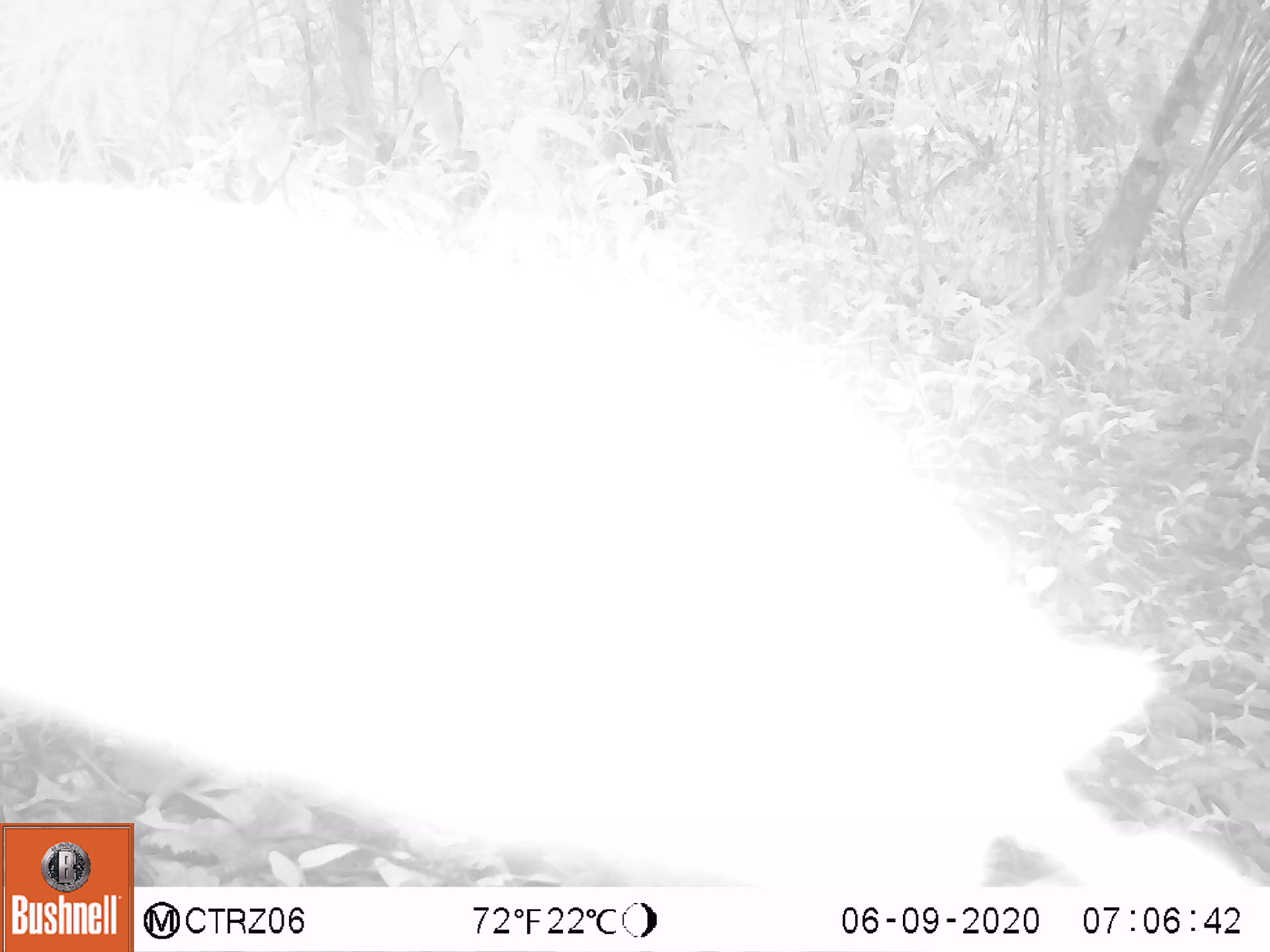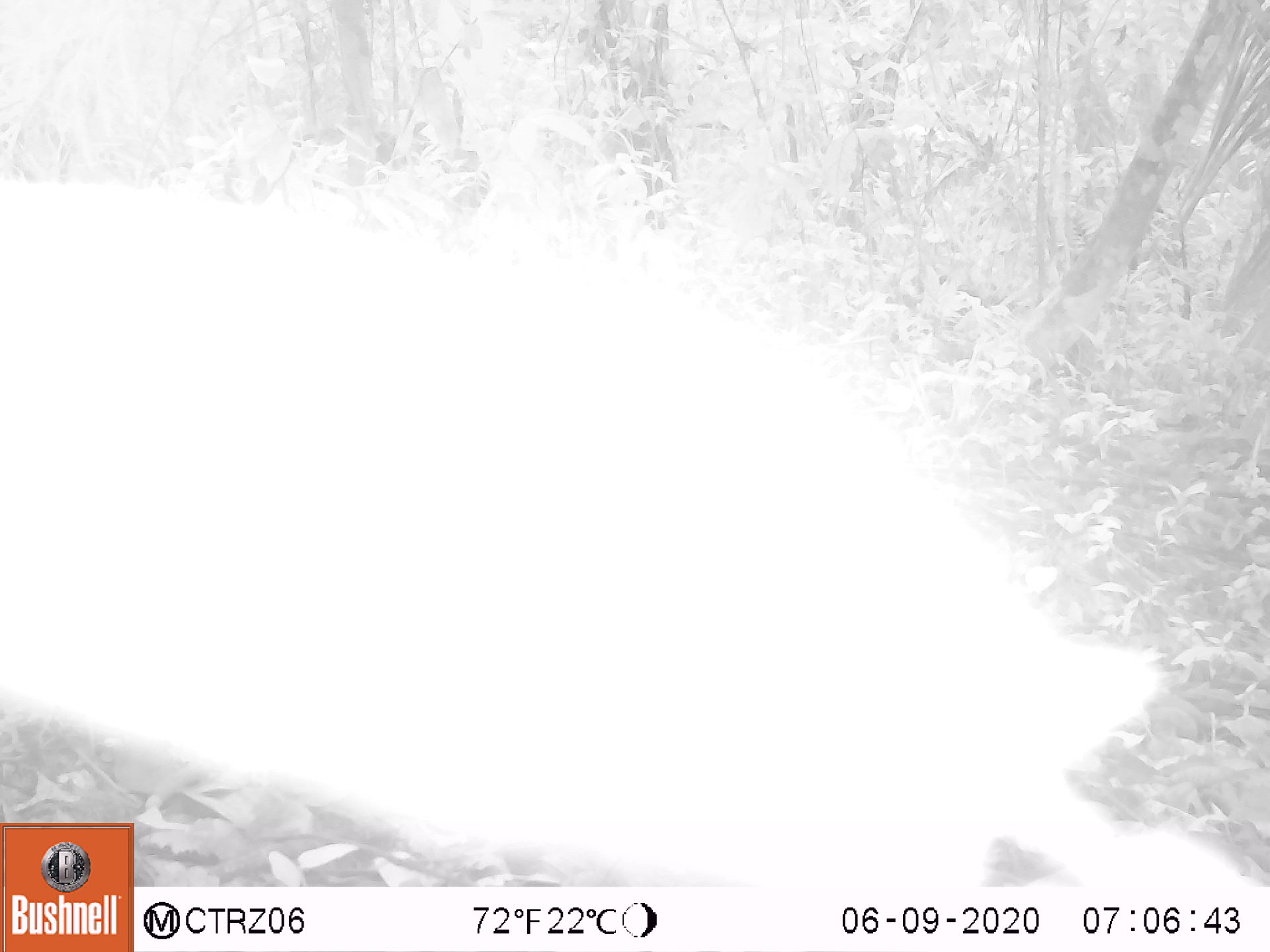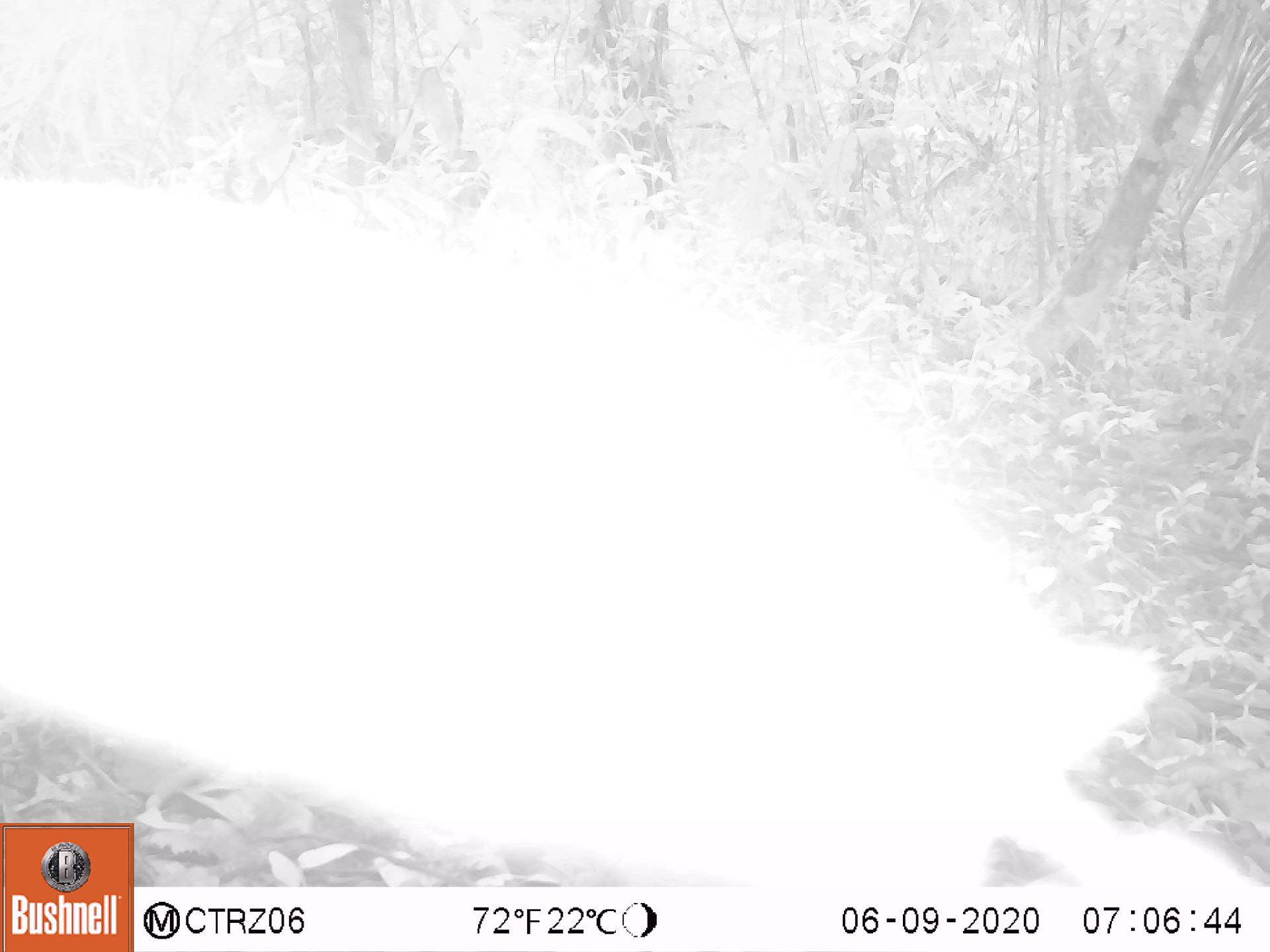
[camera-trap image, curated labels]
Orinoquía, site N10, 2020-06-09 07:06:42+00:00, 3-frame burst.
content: unidentified animal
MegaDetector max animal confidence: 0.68